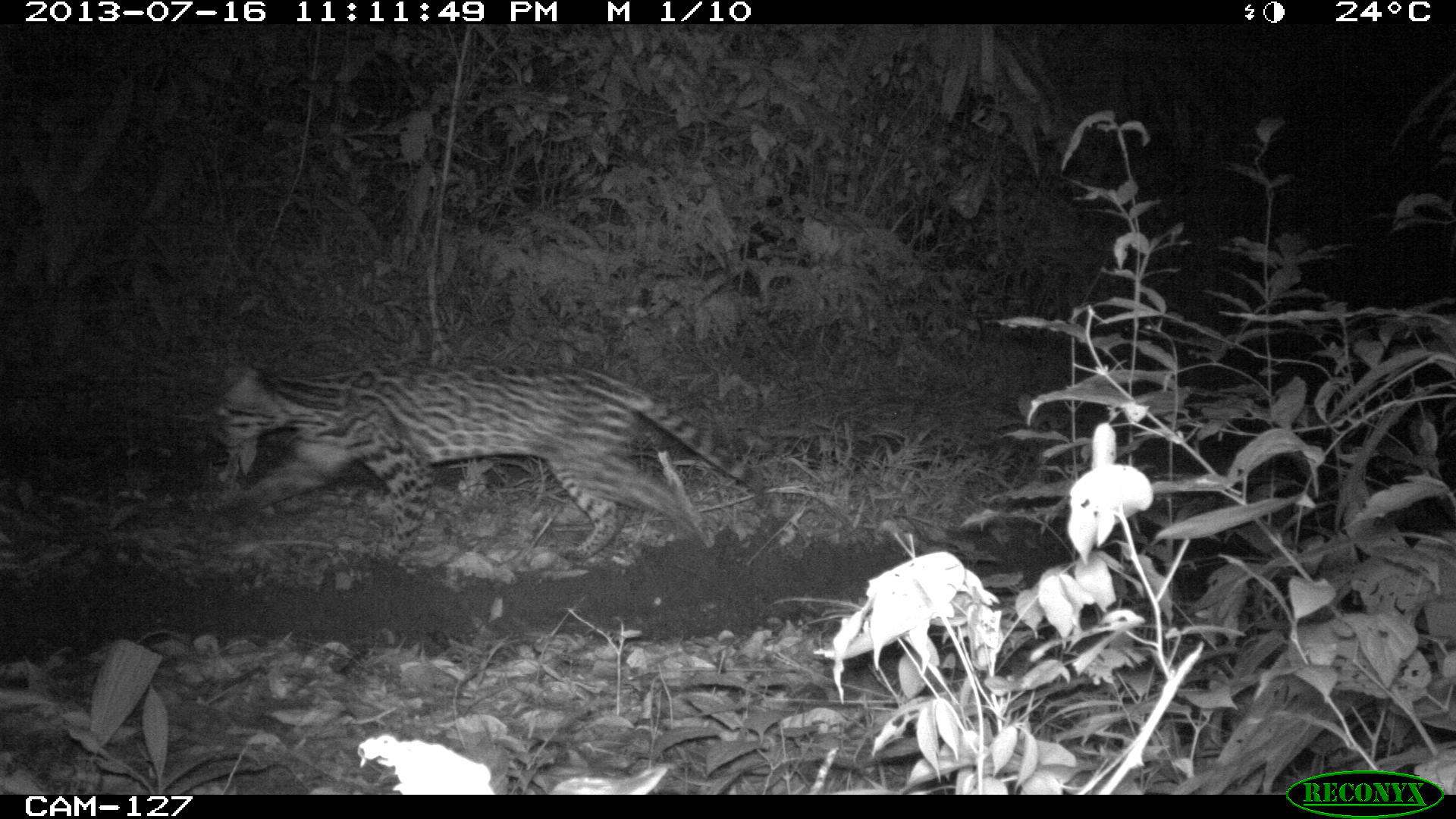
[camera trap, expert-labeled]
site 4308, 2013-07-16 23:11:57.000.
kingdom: Animalia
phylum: Chordata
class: Mammalia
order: Carnivora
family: Felidae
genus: Leopardus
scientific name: Leopardus pardalis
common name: ocelot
Leopardus pardalis (ocelot), count 1.